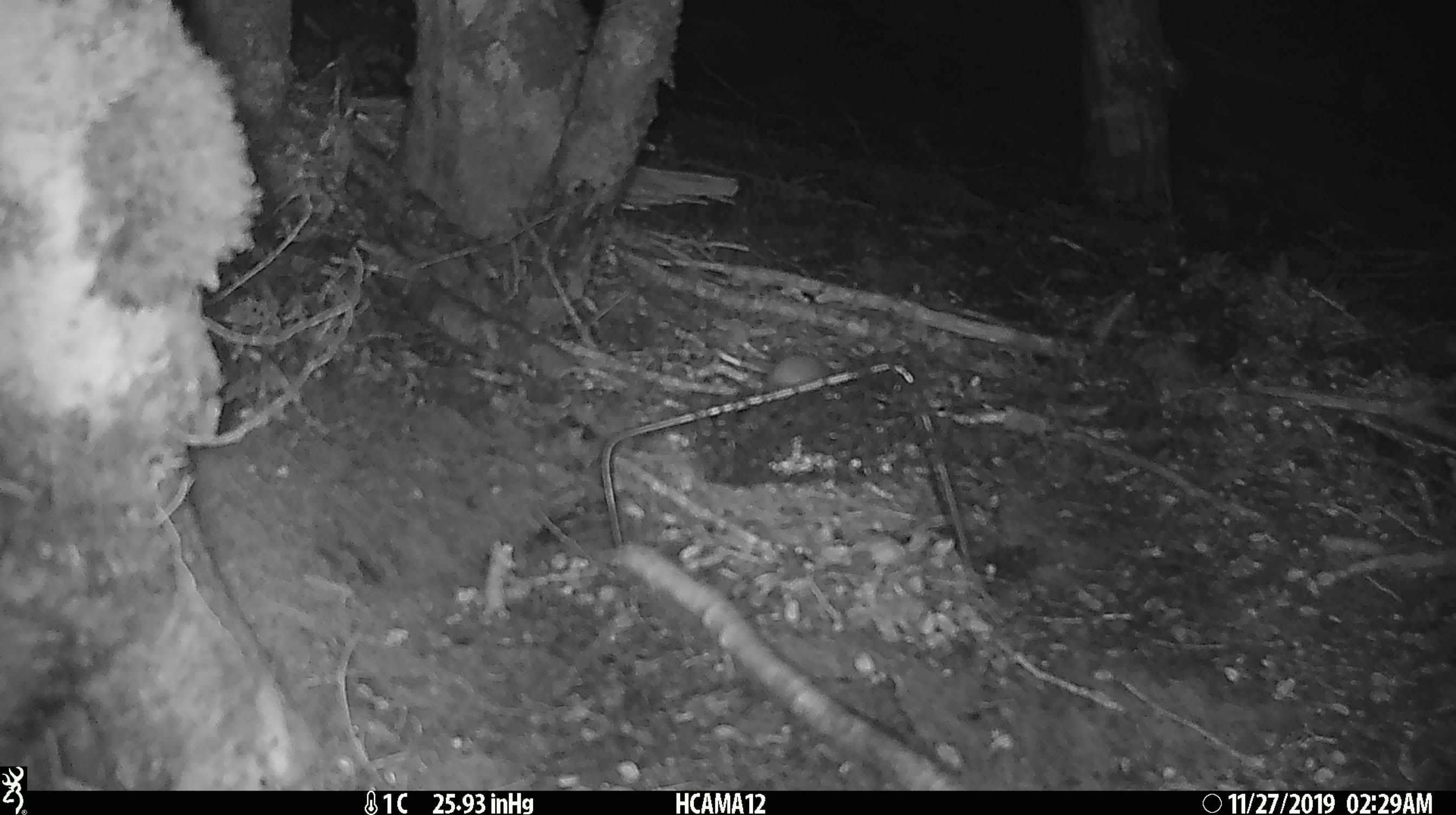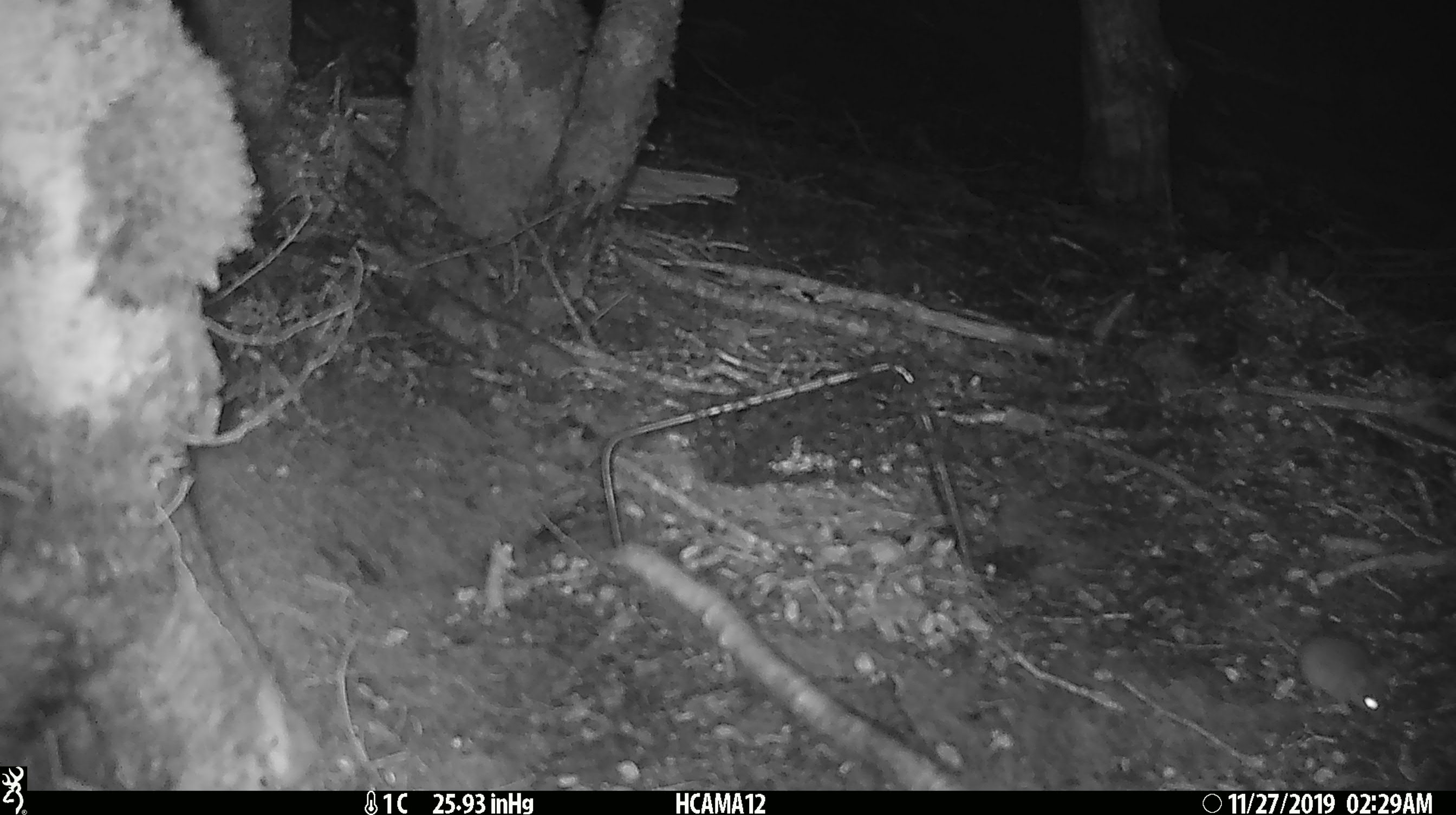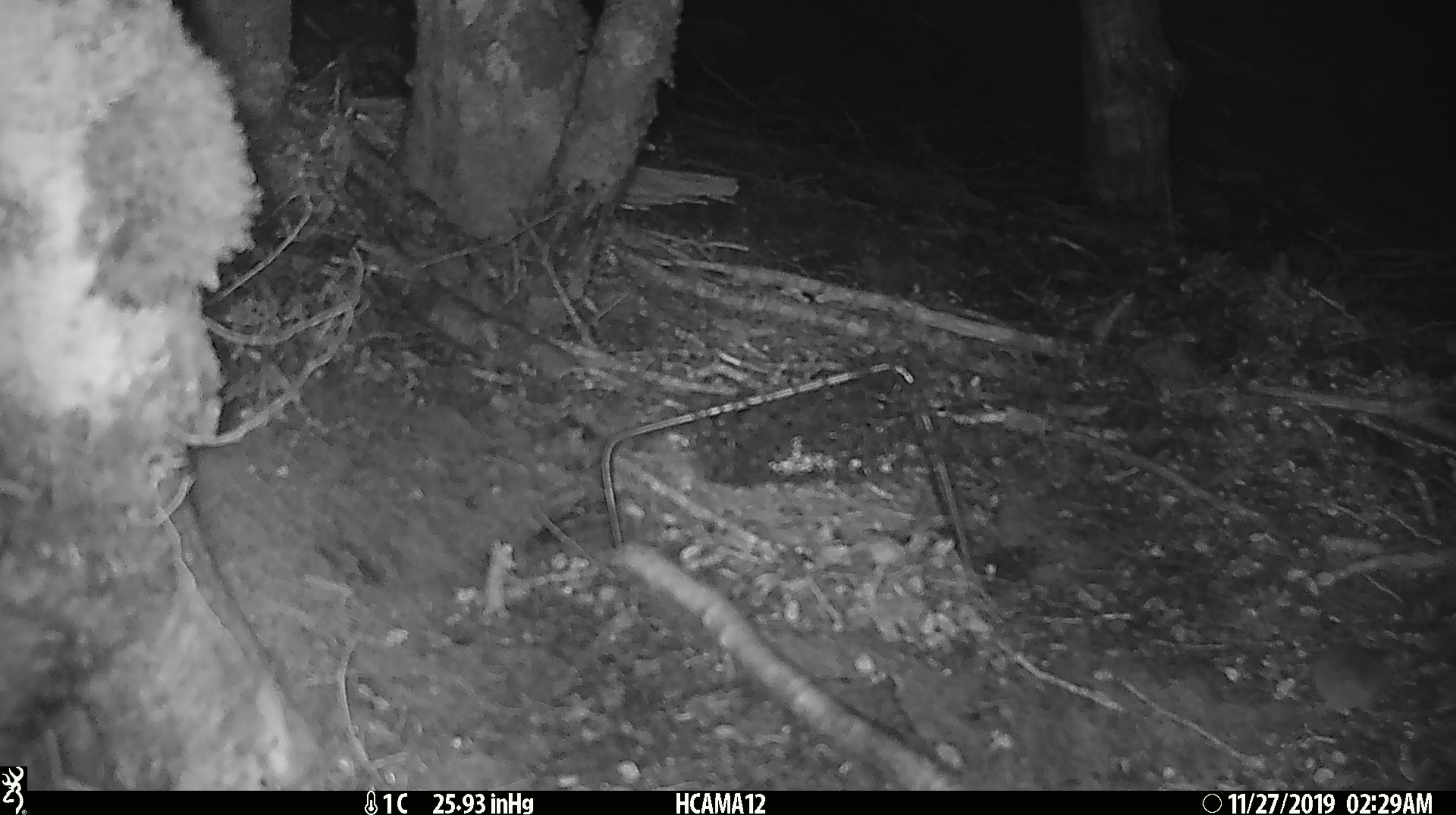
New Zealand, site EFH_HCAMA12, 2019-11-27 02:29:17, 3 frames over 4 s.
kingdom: Animalia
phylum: Chordata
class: Mammalia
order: Rodentia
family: Muridae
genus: Mus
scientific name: Mus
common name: mouse